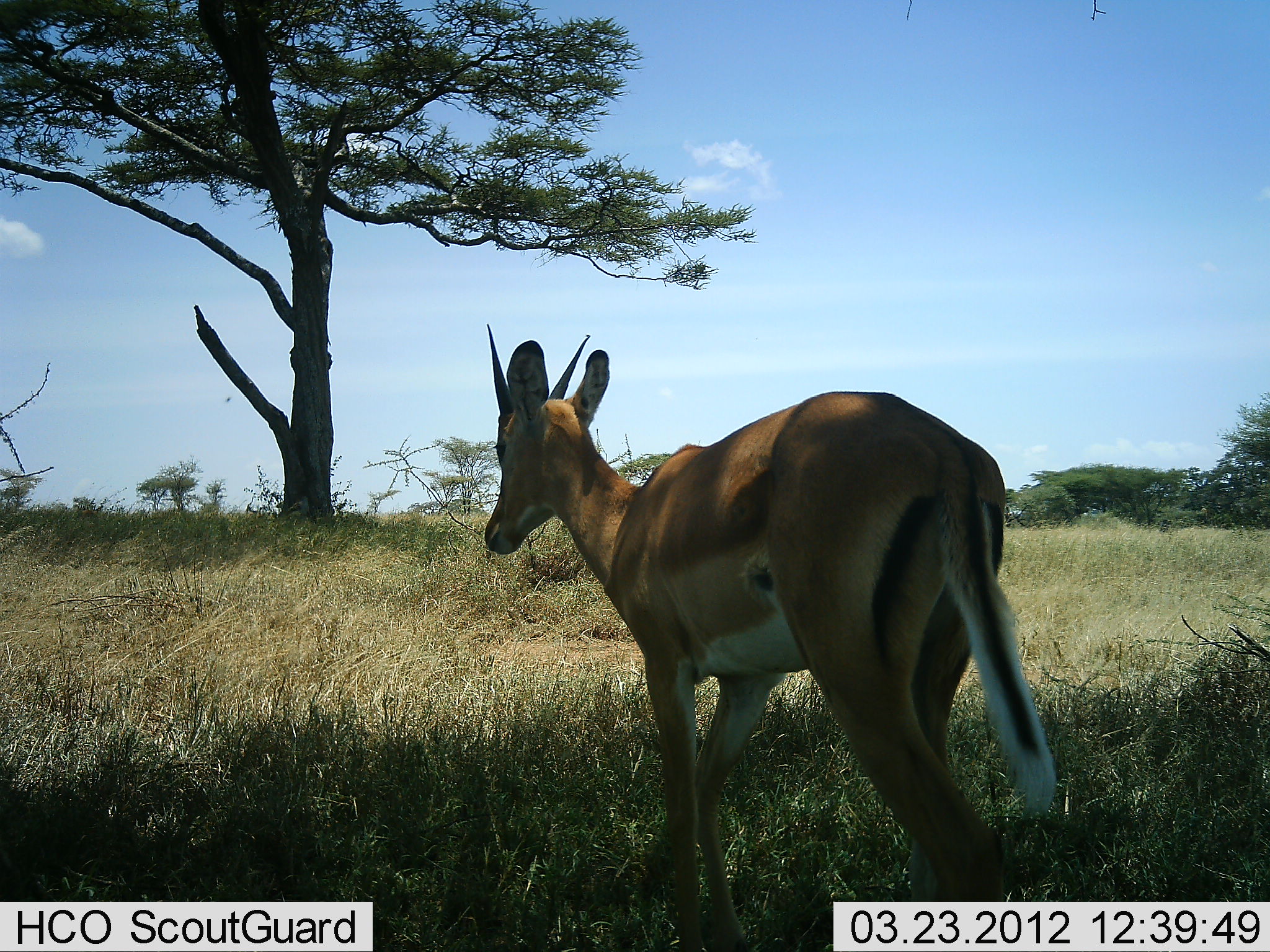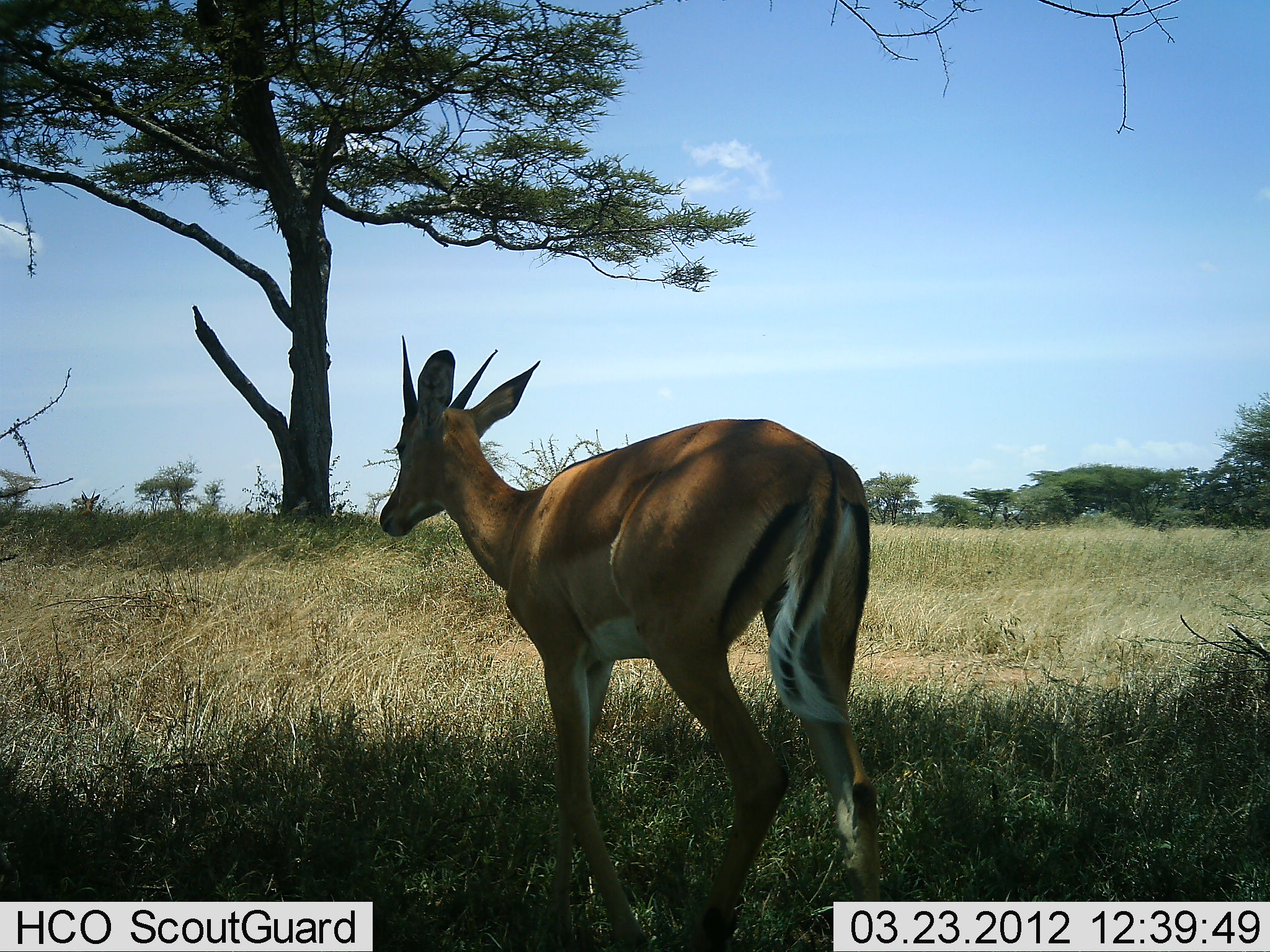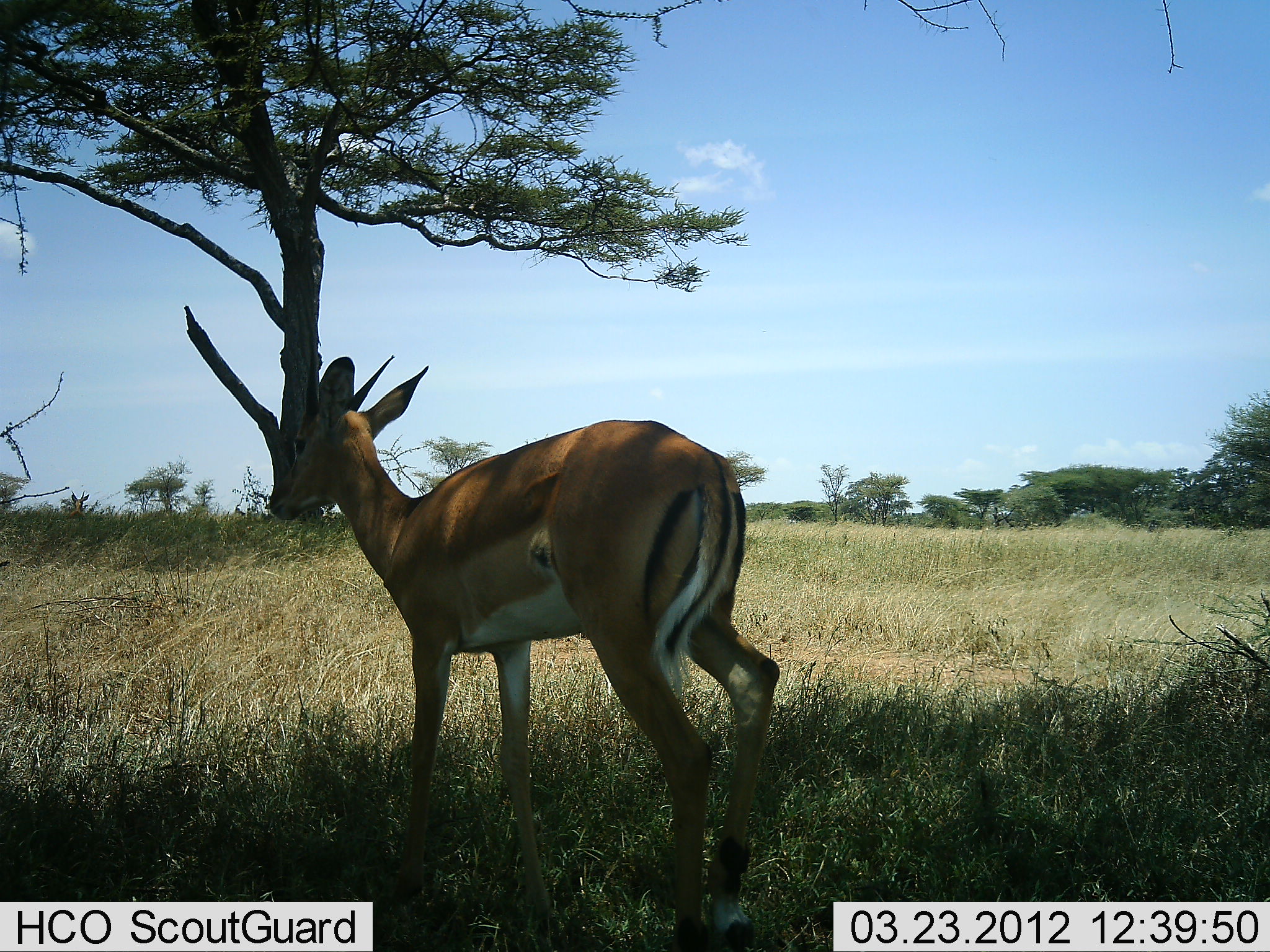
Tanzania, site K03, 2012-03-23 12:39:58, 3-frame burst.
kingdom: Animalia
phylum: Chordata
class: Mammalia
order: Artiodactyla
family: Bovidae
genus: Aepyceros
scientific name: Aepyceros melampus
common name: impala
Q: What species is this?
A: Impala (Aepyceros melampus).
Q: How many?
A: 1.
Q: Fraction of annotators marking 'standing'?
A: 8%.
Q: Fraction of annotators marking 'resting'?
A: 0%.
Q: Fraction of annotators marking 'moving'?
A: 92%.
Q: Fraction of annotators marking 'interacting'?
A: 0%.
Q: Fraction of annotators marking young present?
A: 0%.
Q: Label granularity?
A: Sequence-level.